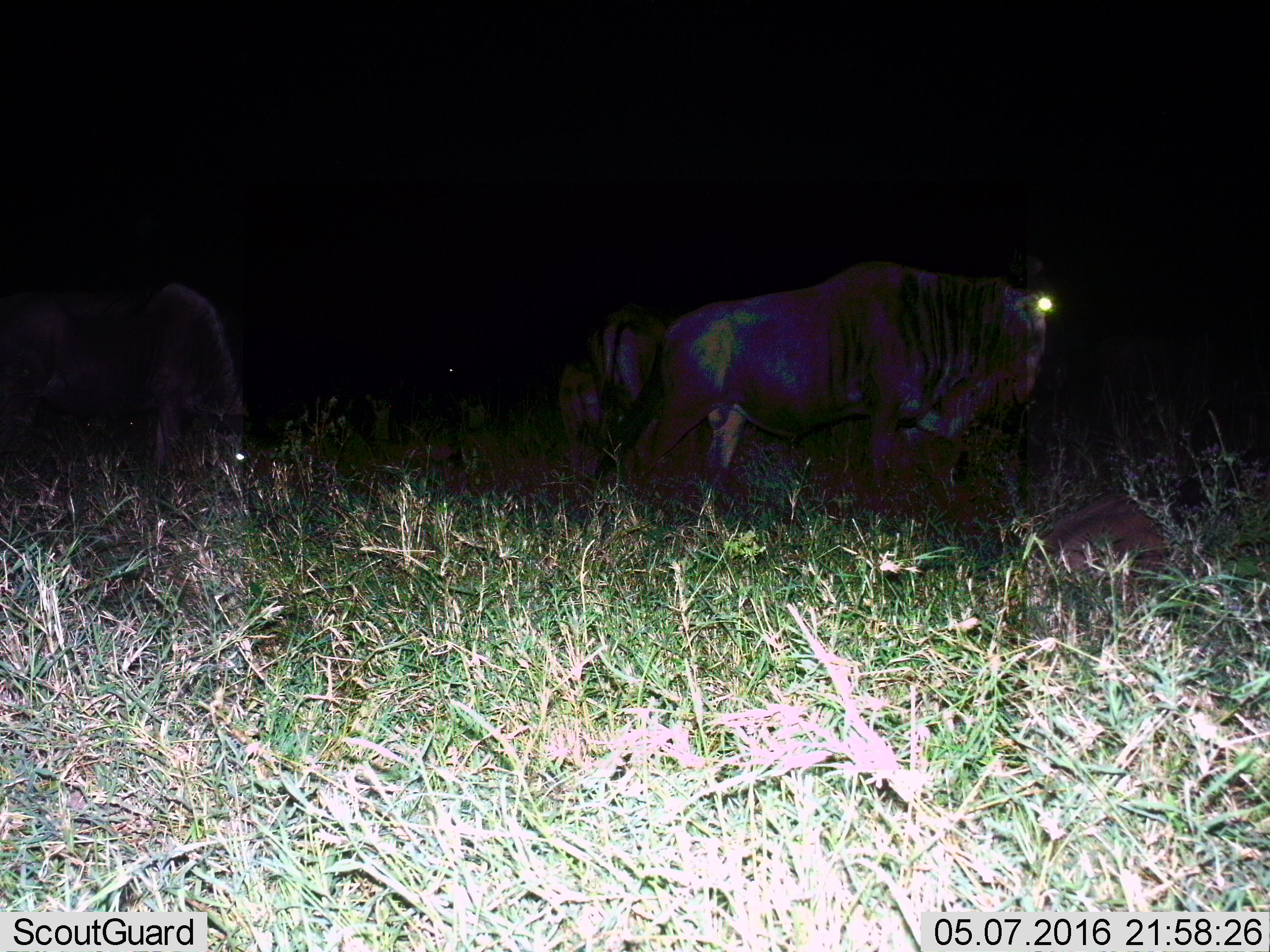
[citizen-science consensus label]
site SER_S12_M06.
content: unidentified animal